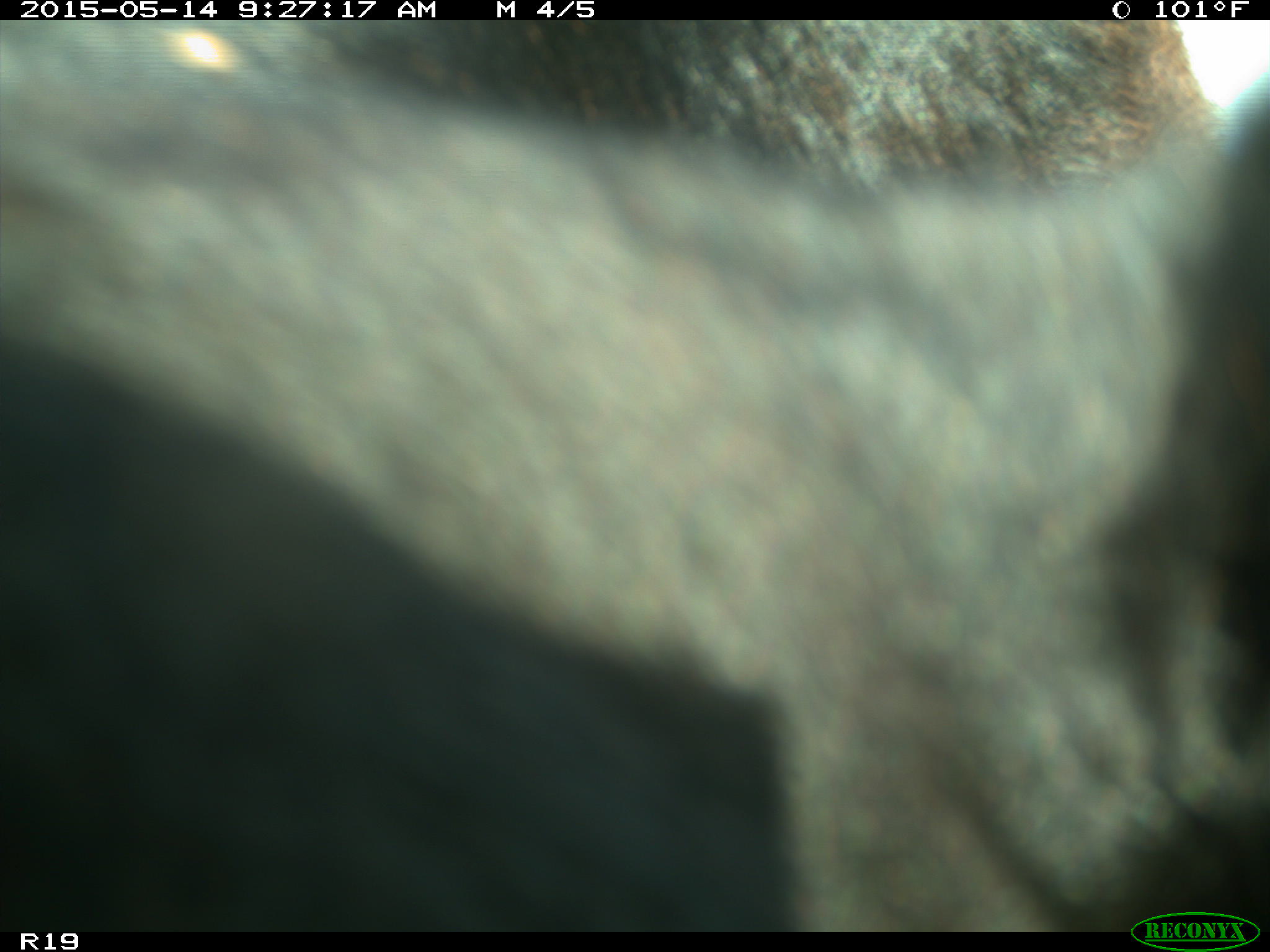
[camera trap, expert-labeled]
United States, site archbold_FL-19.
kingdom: Animalia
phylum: Chordata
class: Mammalia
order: Artiodactyla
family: Bovidae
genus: Bos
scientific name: Bos taurus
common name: domestic cow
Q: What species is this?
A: Bos taurus (domestic cow).